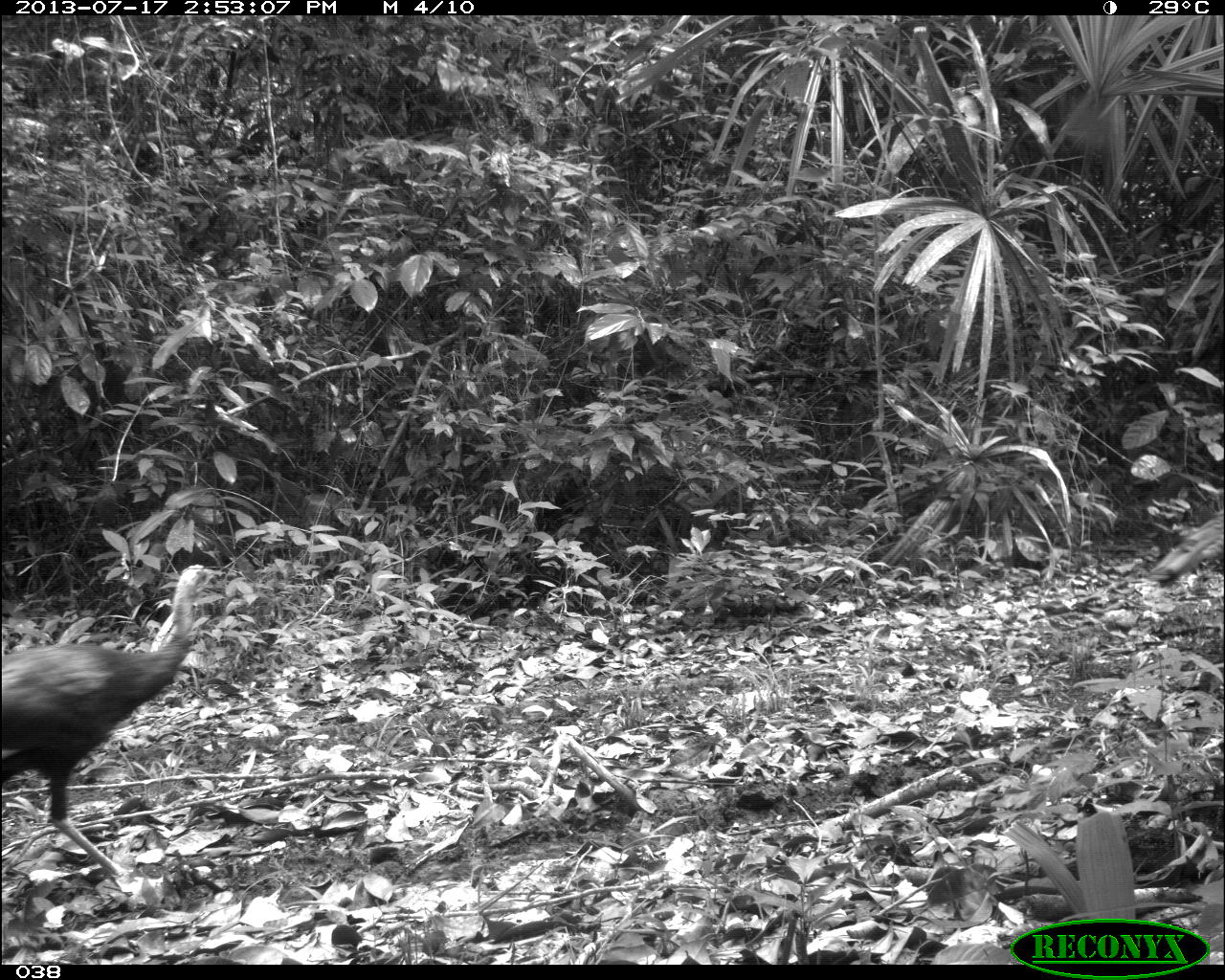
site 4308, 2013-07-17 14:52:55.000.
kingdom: Animalia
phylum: Chordata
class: Aves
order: Galliformes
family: Phasianidae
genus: Meleagris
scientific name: Meleagris ocellata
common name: ocellated turkey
Meleagris ocellata (ocellated turkey), count 3.